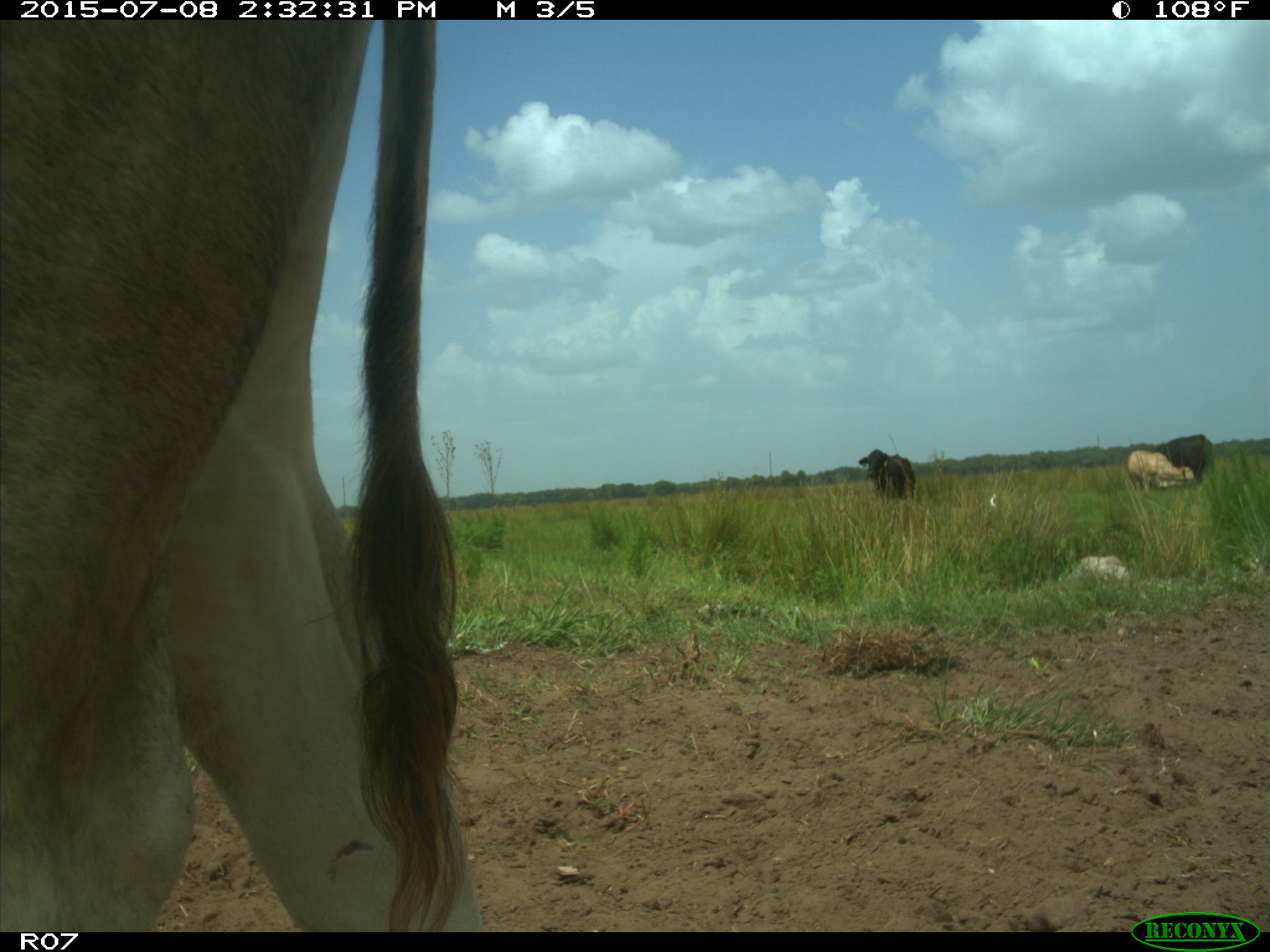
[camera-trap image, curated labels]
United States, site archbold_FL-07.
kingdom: Animalia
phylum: Chordata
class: Mammalia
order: Artiodactyla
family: Bovidae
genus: Bos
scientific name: Bos taurus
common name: domestic cow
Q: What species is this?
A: Bos taurus (domestic cow).